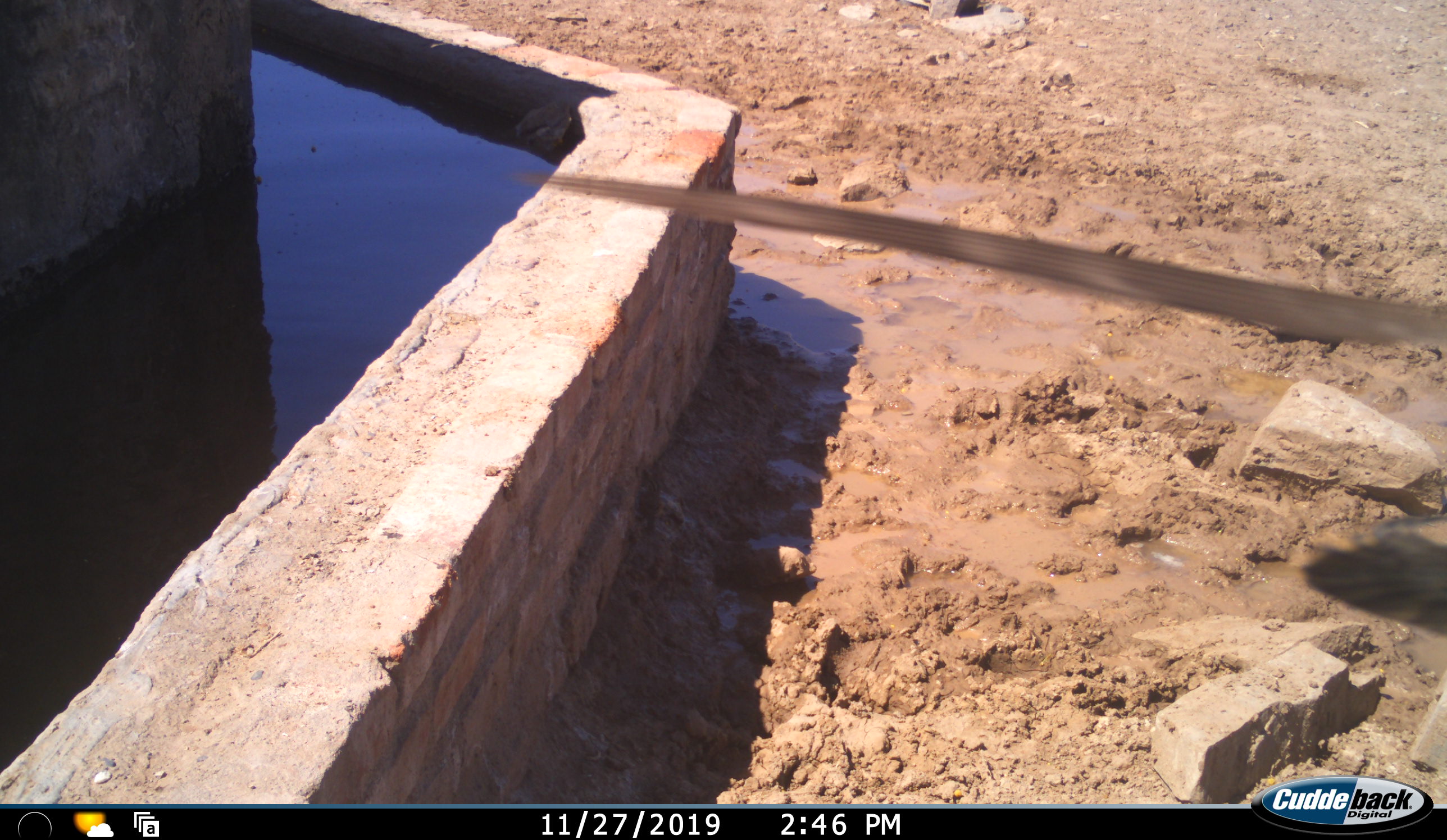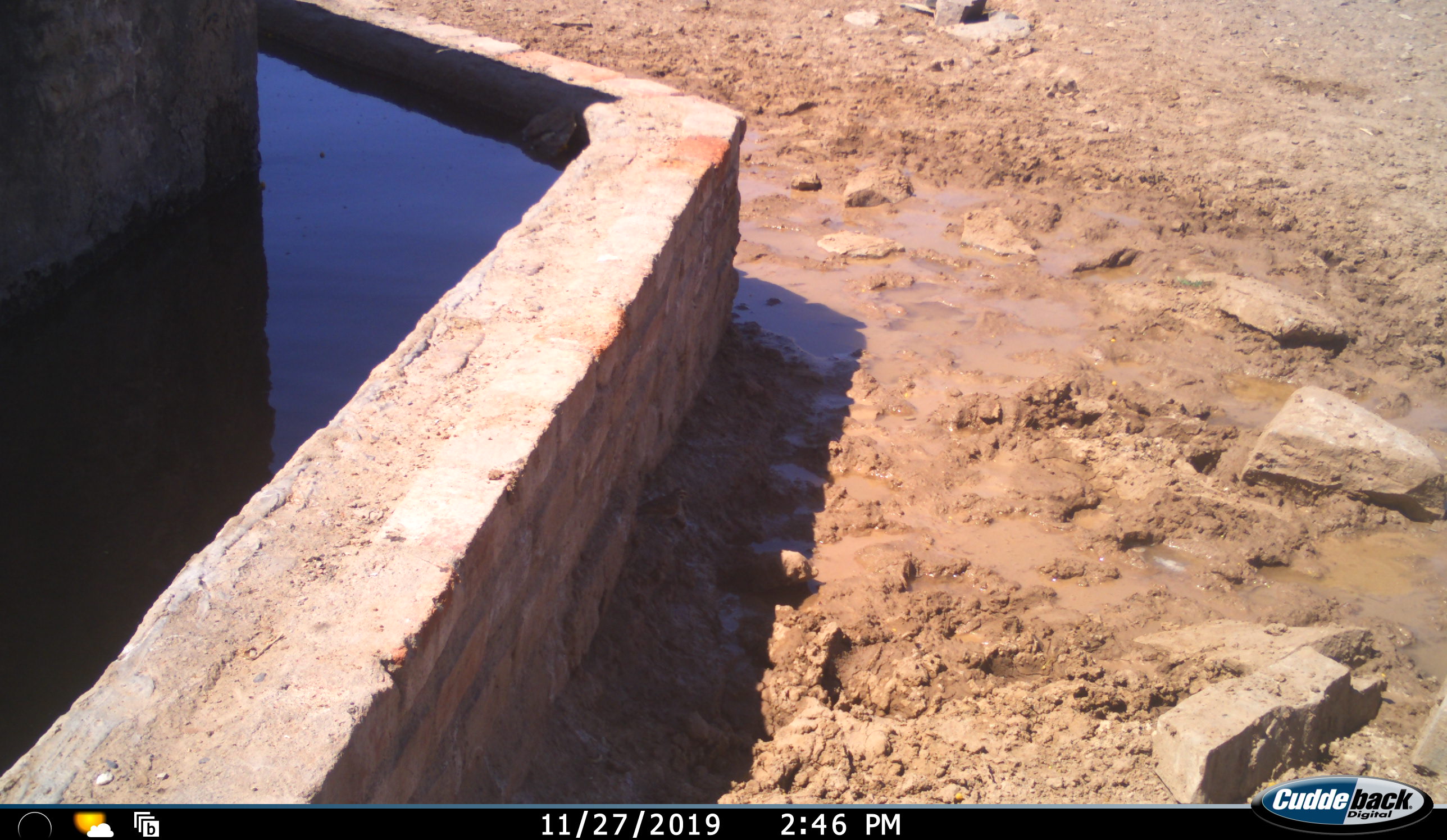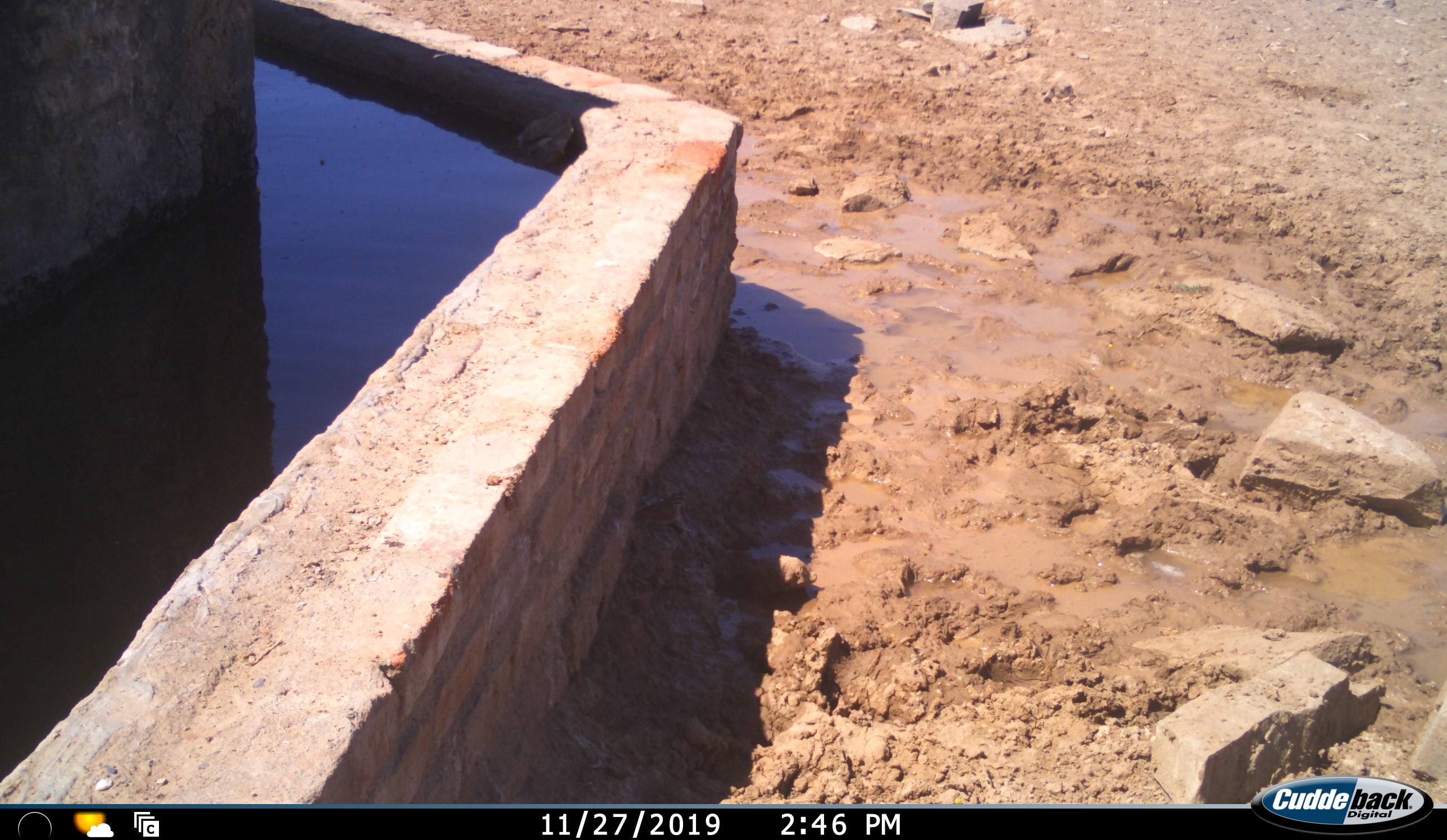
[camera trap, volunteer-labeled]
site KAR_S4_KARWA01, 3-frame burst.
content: unidentified animal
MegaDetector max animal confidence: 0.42